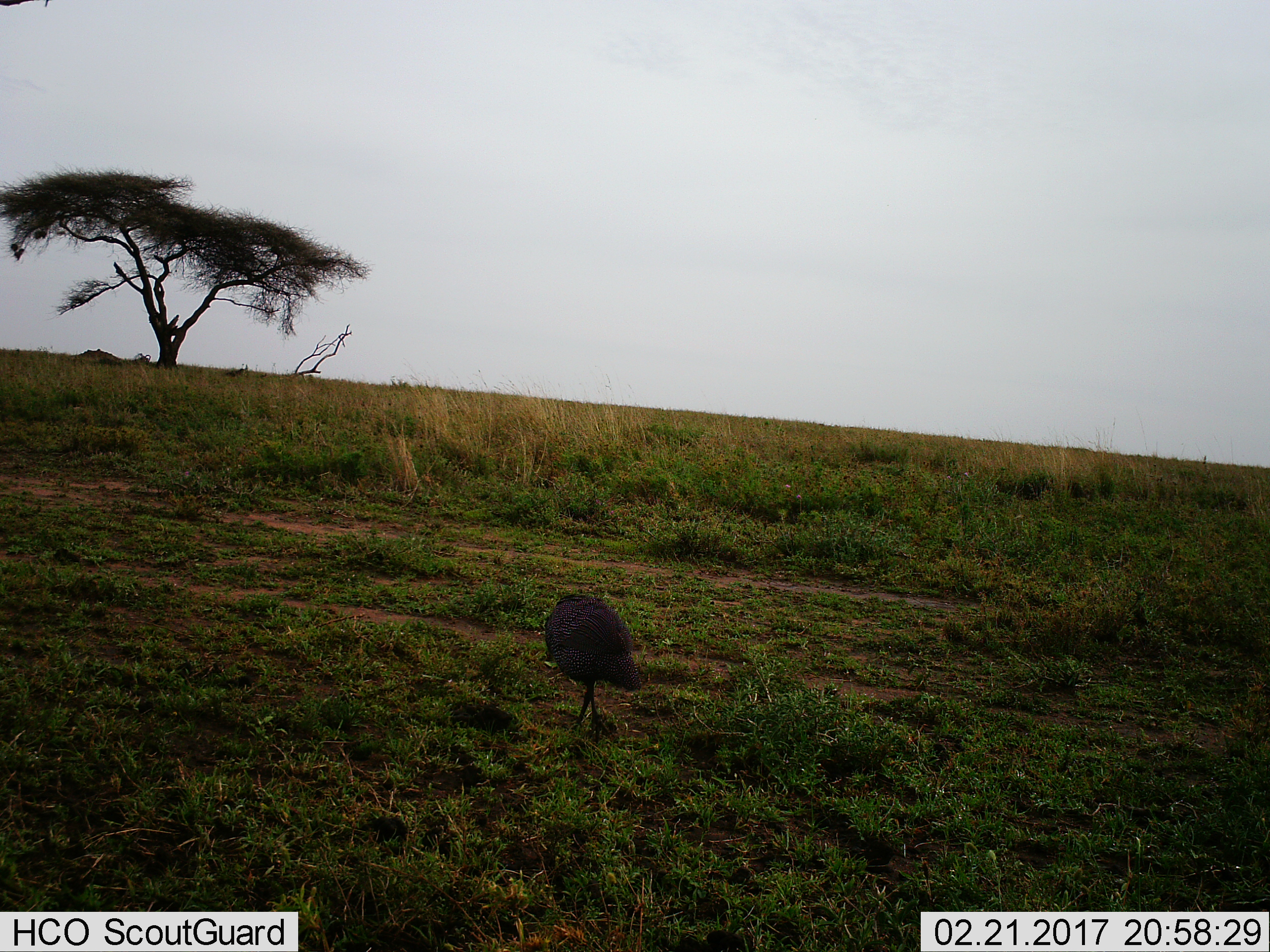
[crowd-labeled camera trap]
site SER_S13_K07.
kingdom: Animalia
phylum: Chordata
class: Aves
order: Galliformes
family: Numididae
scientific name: Numididae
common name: guineafowl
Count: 1.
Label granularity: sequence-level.